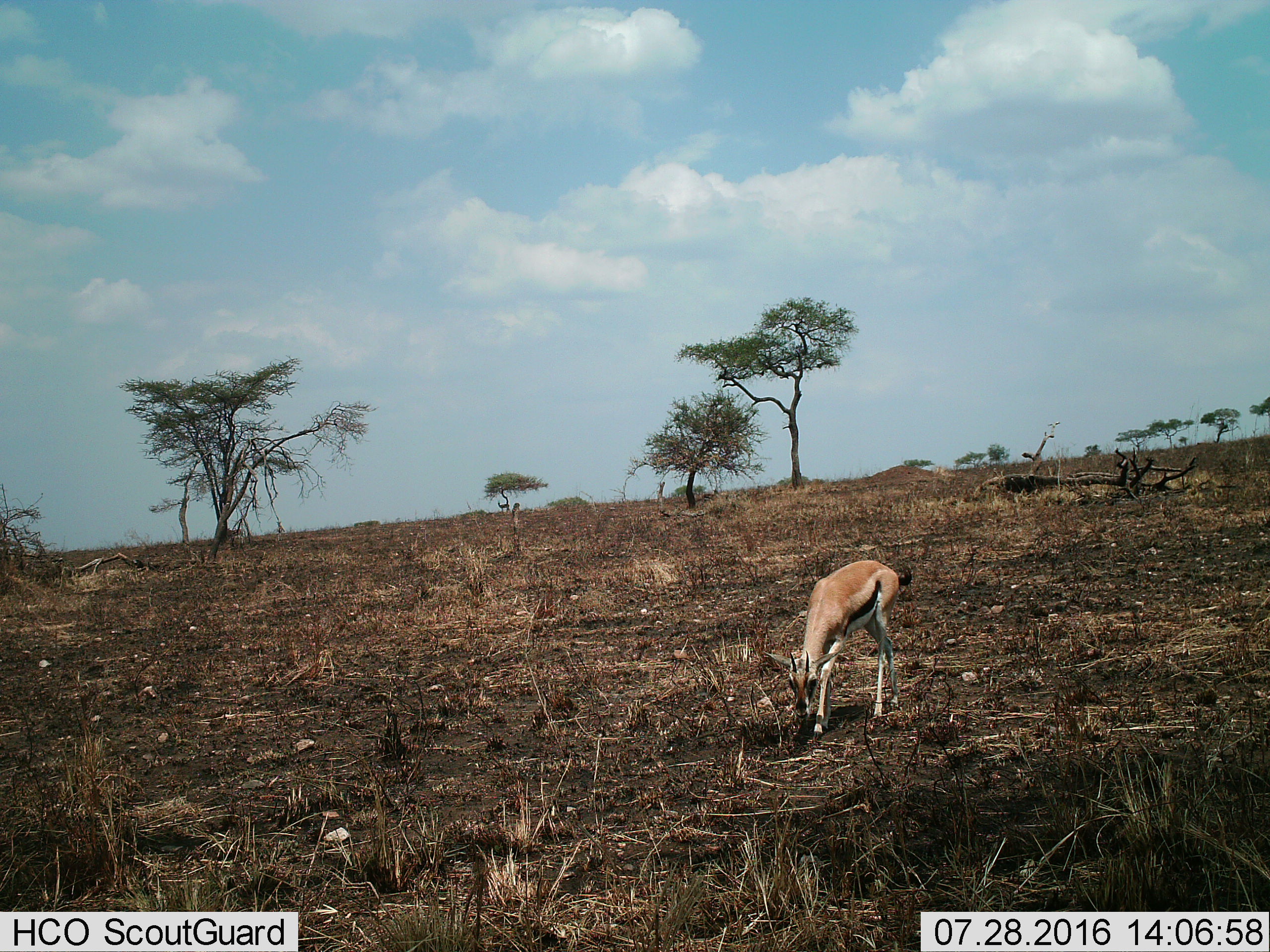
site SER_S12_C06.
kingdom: Animalia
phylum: Chordata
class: Mammalia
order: Artiodactyla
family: Bovidae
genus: Eudorcas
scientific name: Eudorcas thomsonii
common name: thomson's gazelle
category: gazellethomsons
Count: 1.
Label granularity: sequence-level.